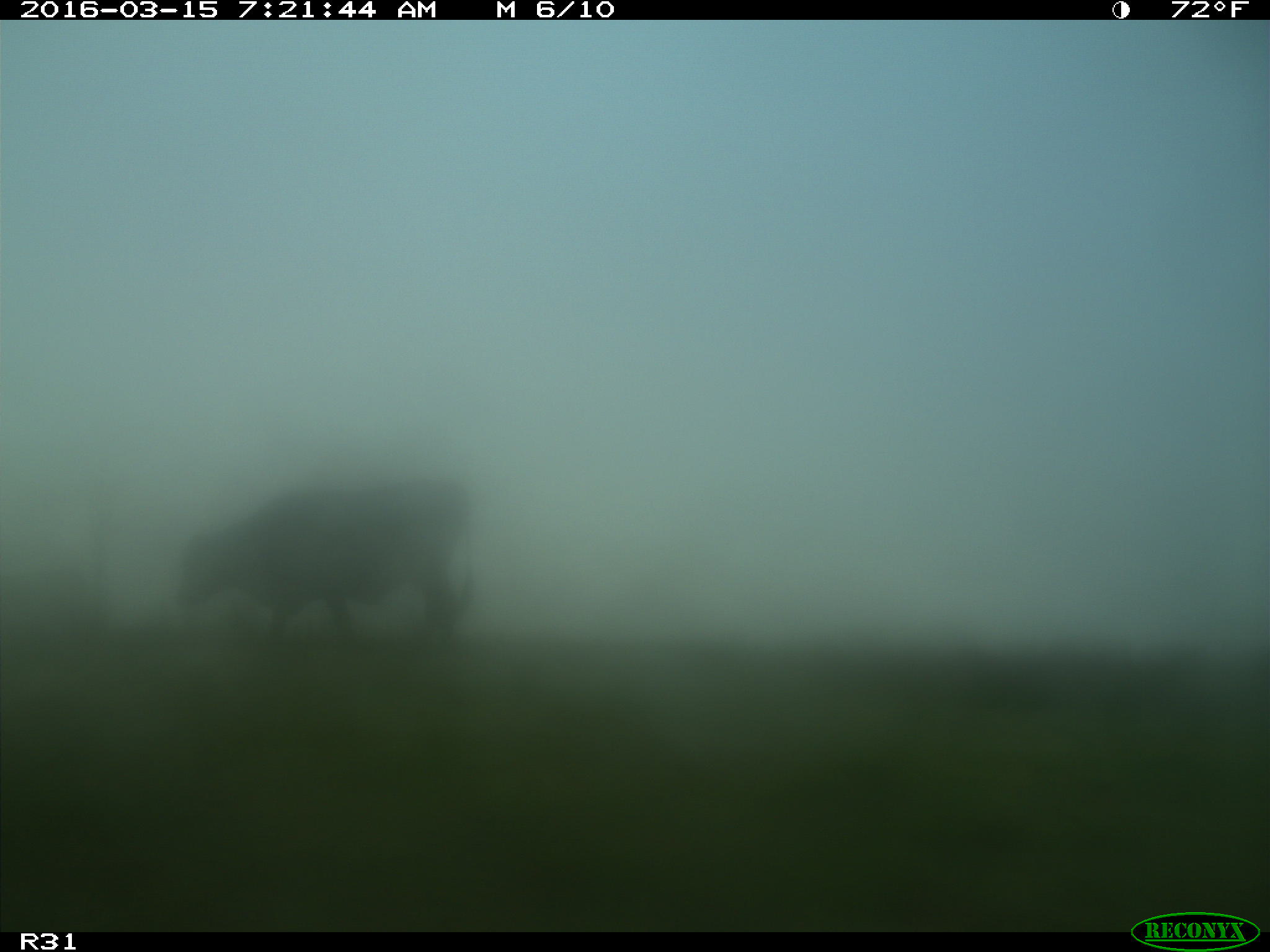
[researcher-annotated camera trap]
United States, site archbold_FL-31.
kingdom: Animalia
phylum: Chordata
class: Mammalia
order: Artiodactyla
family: Bovidae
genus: Bos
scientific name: Bos taurus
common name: domestic cow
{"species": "Bos taurus (domestic cow)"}